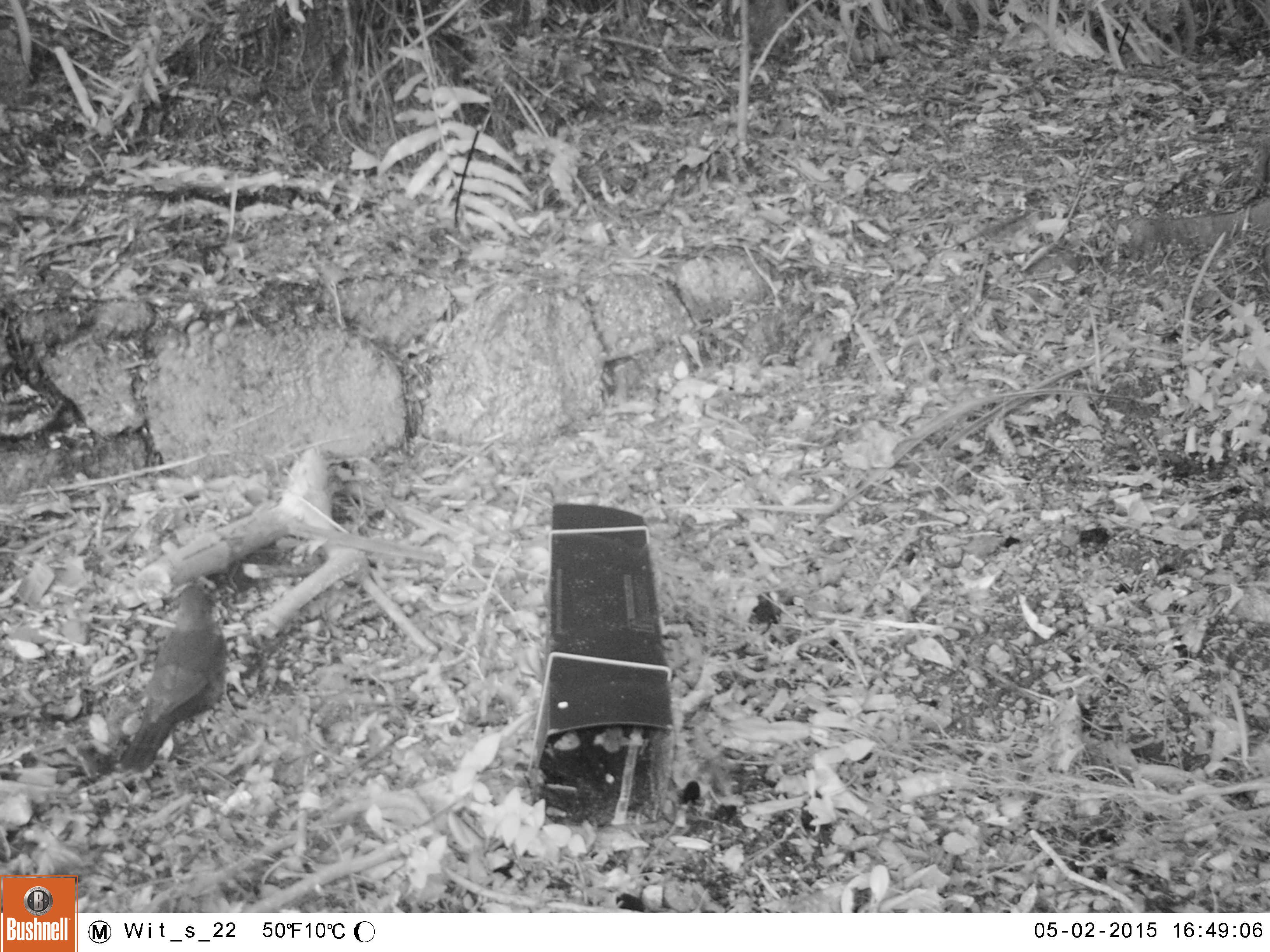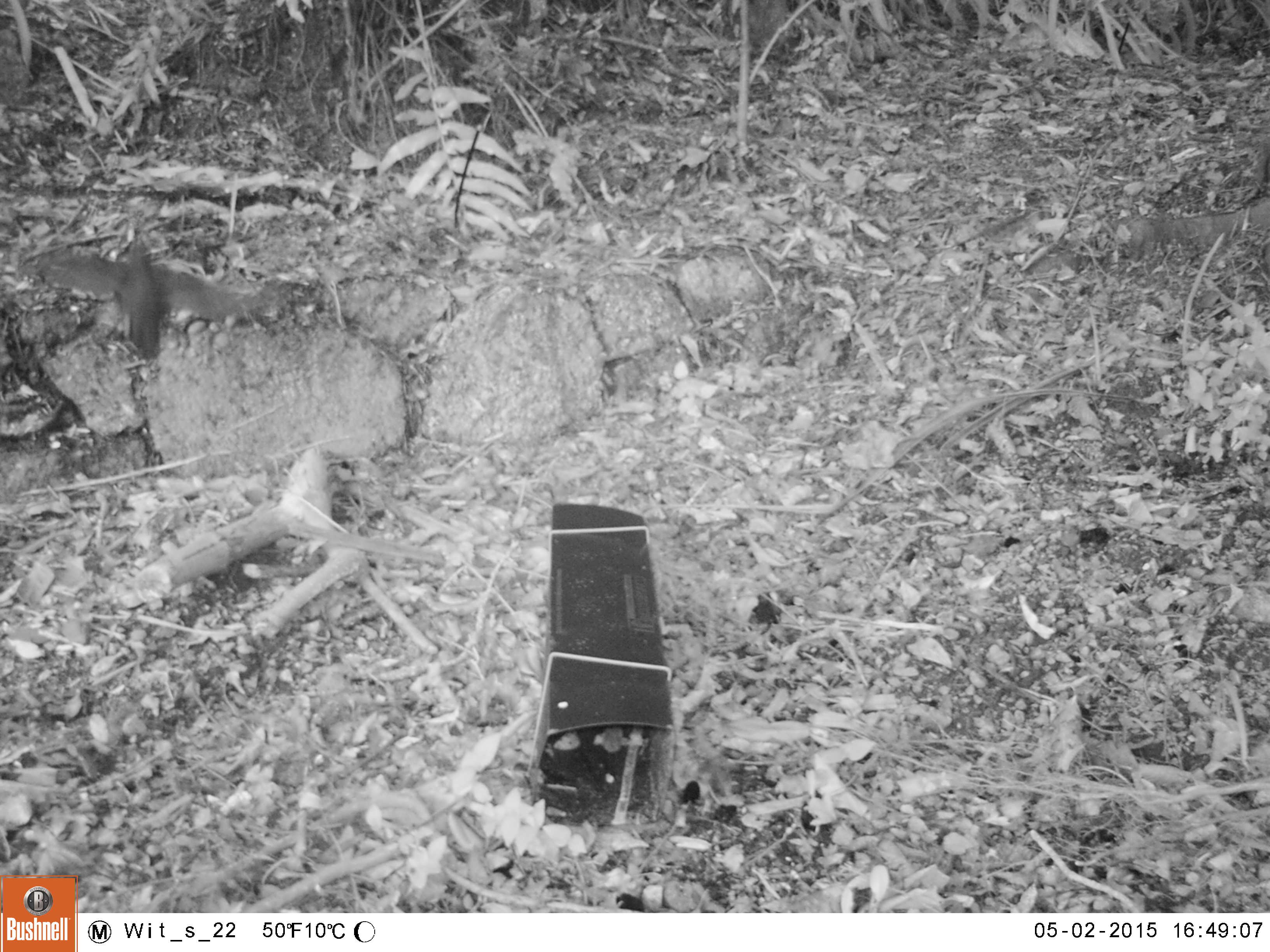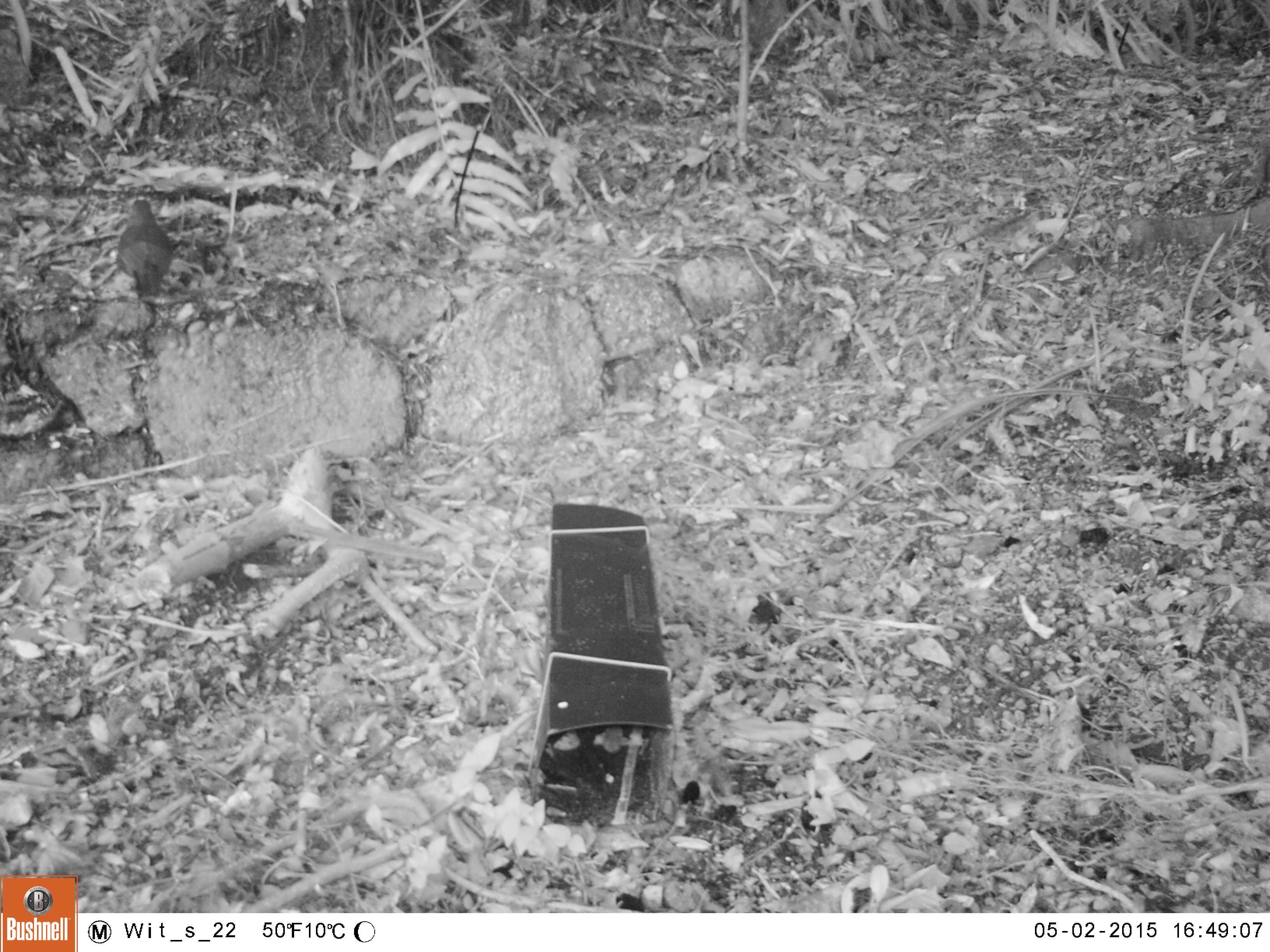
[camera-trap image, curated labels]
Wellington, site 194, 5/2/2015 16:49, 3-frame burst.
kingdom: Animalia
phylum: Chordata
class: Aves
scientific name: Aves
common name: bird